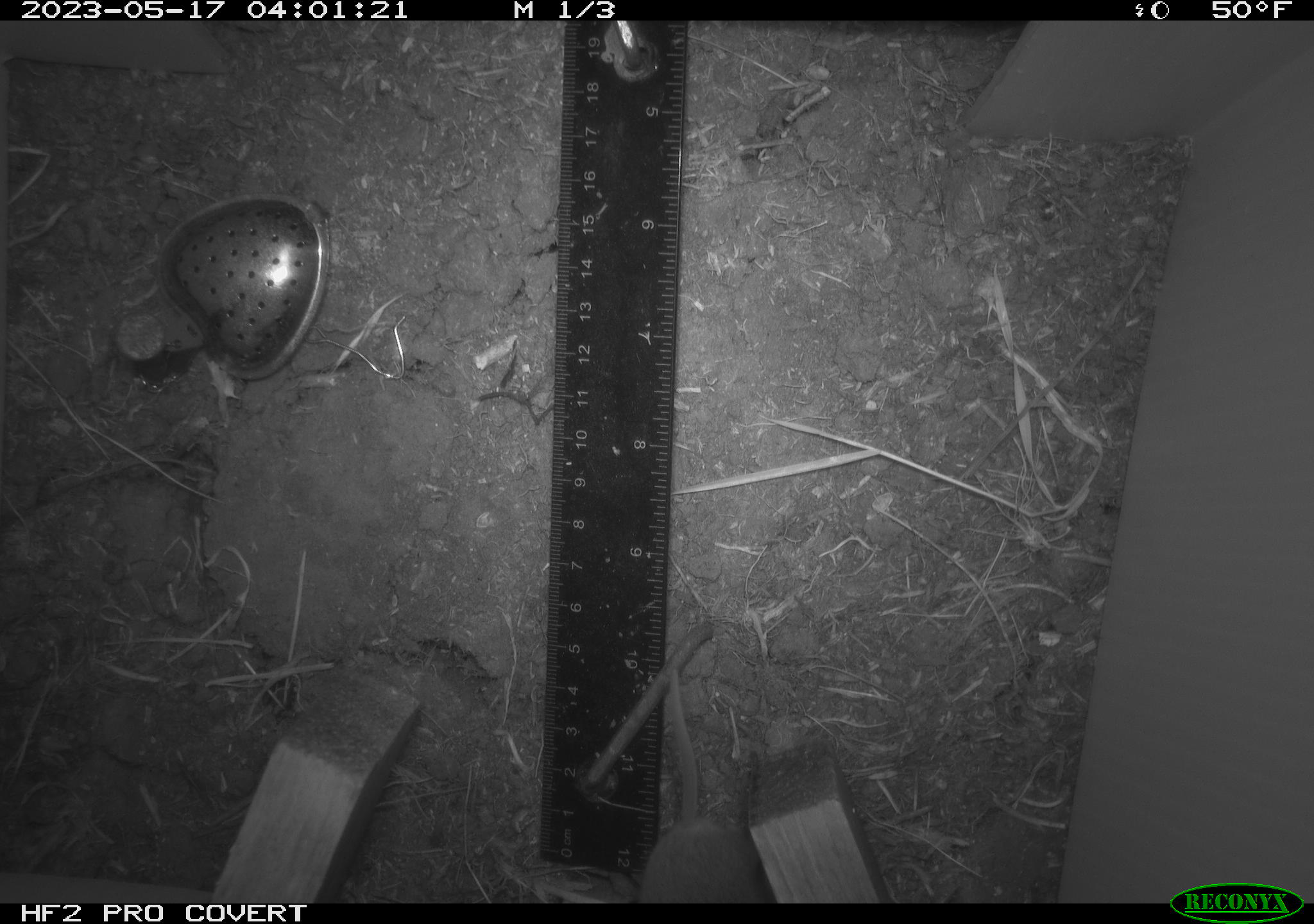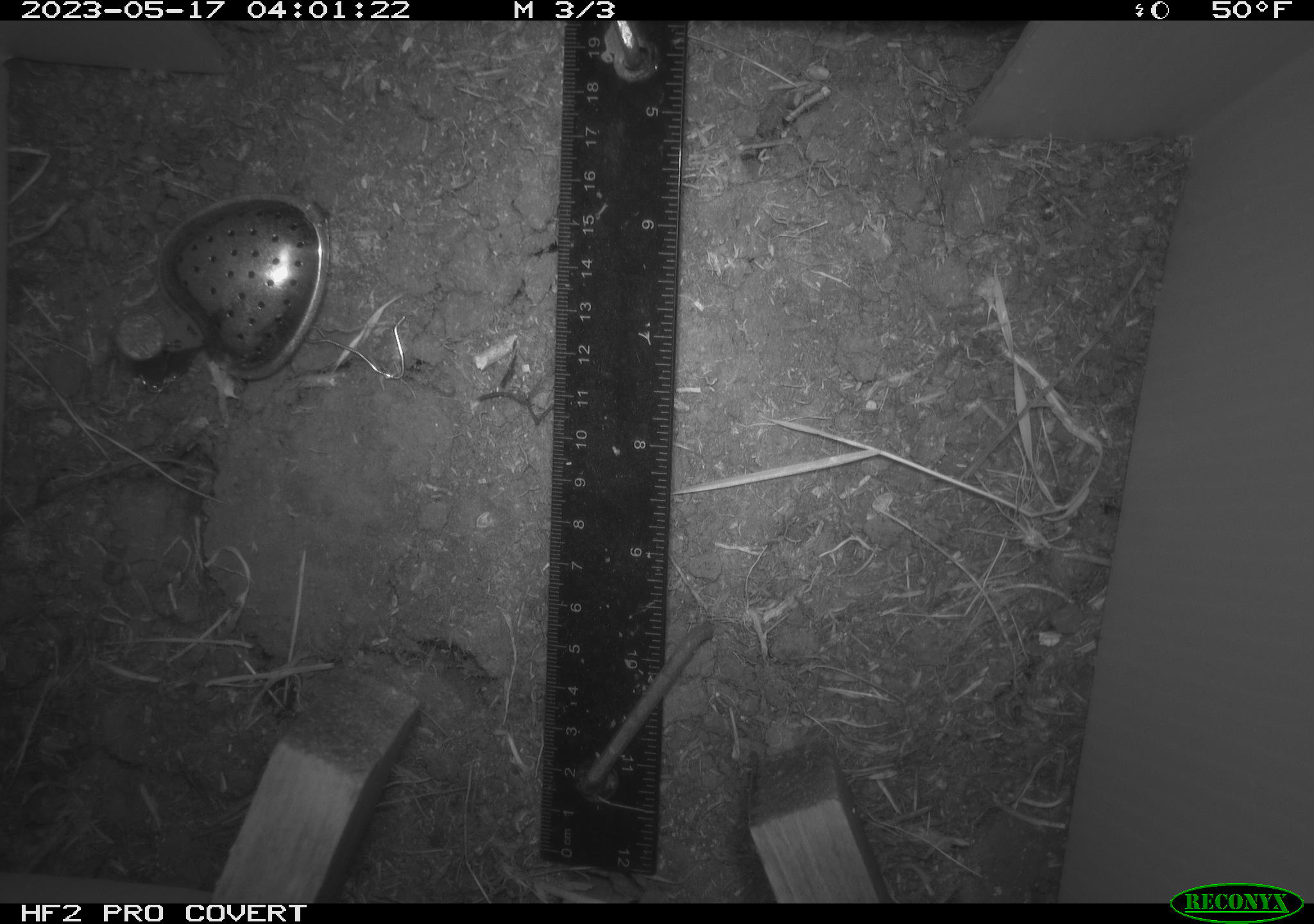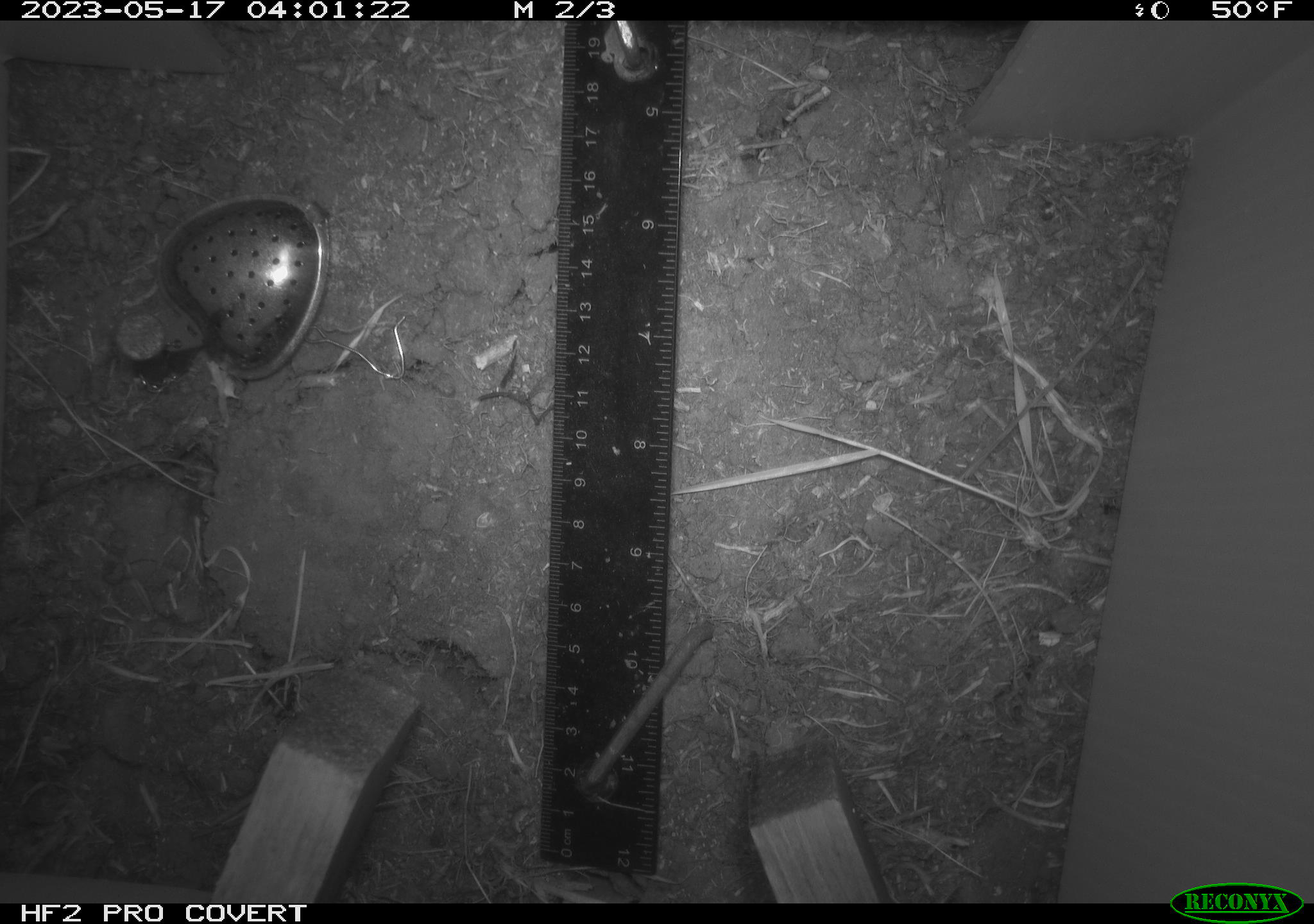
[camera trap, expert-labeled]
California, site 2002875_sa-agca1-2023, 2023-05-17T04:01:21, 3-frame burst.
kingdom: Animalia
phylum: Chordata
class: Mammalia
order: Rodentia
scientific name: Rodentia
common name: mouse species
Mouse species (Rodentia).